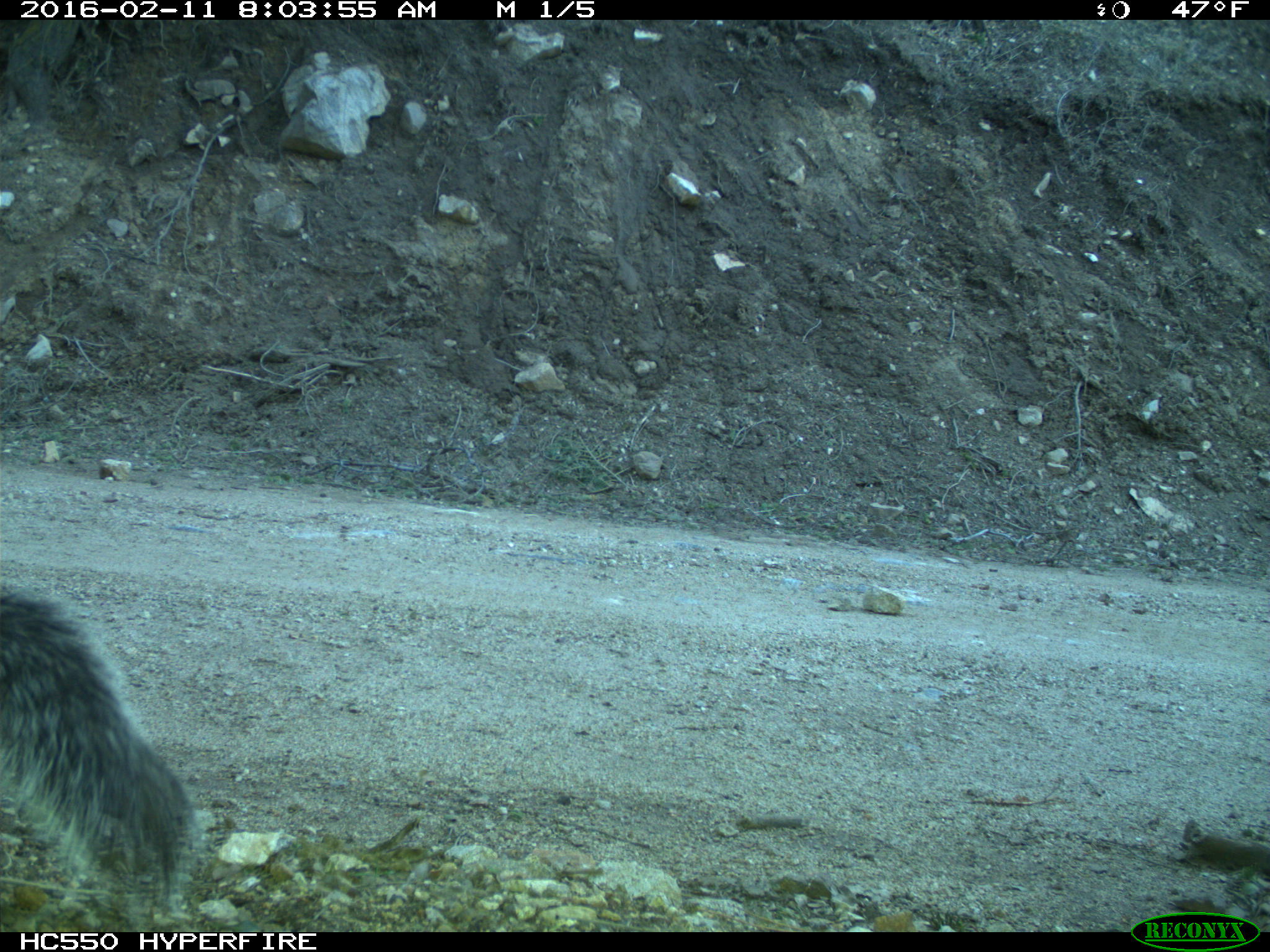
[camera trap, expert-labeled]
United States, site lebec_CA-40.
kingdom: Animalia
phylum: Chordata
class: Mammalia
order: Rodentia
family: Sciuridae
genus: Sciurus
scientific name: Sciurus carolinensis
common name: eastern gray squirrel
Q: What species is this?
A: Sciurus carolinensis (eastern gray squirrel).